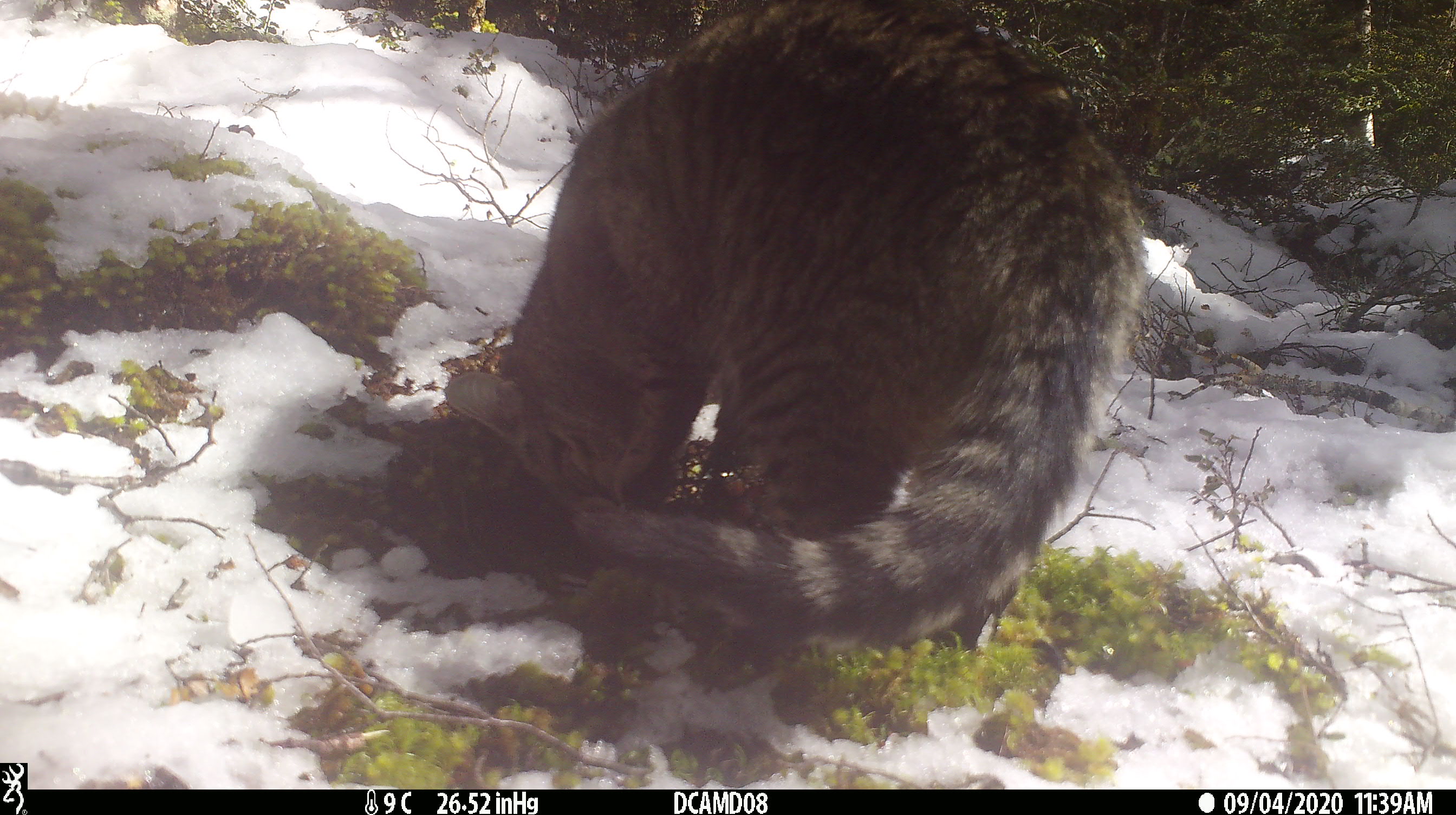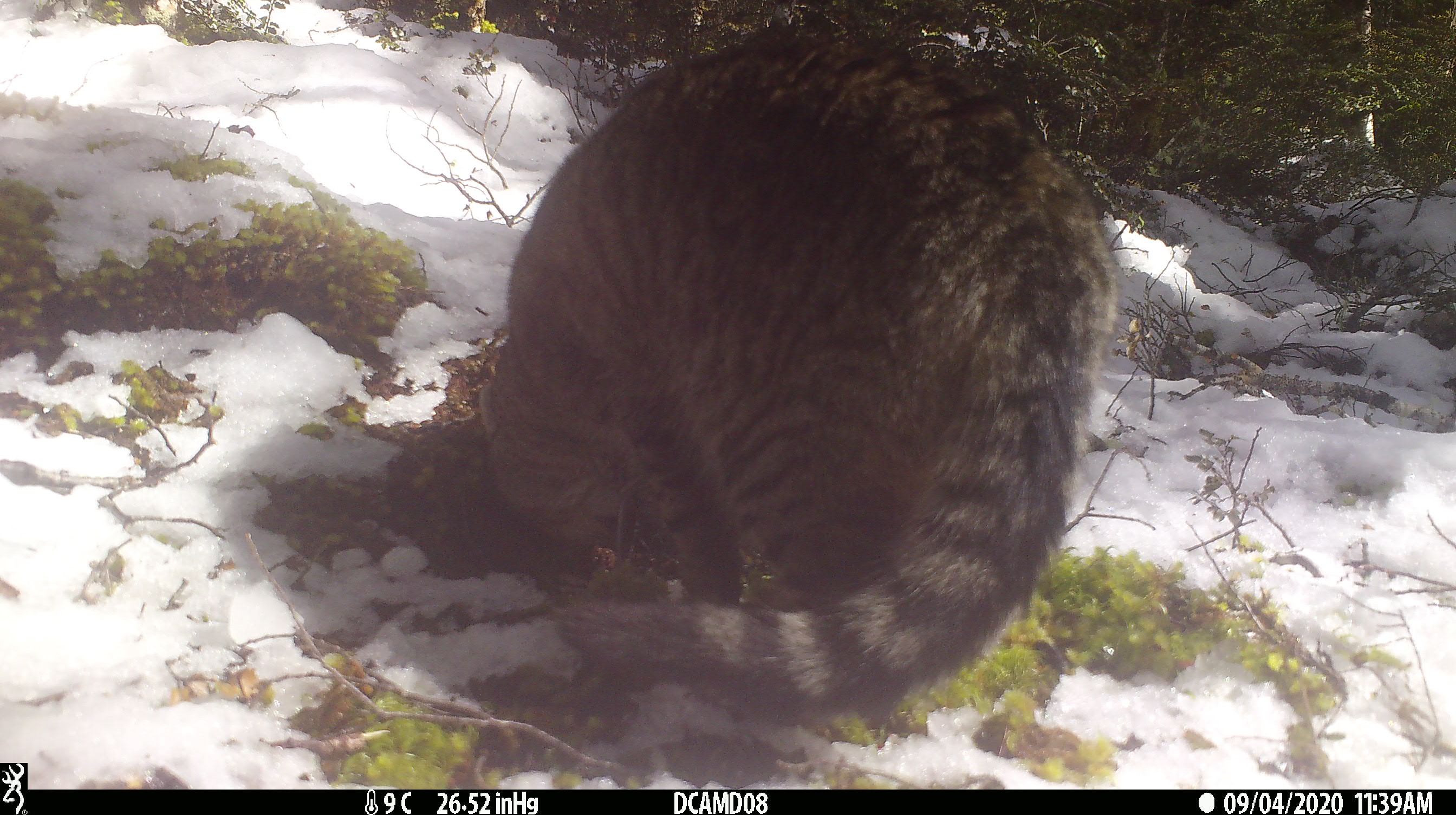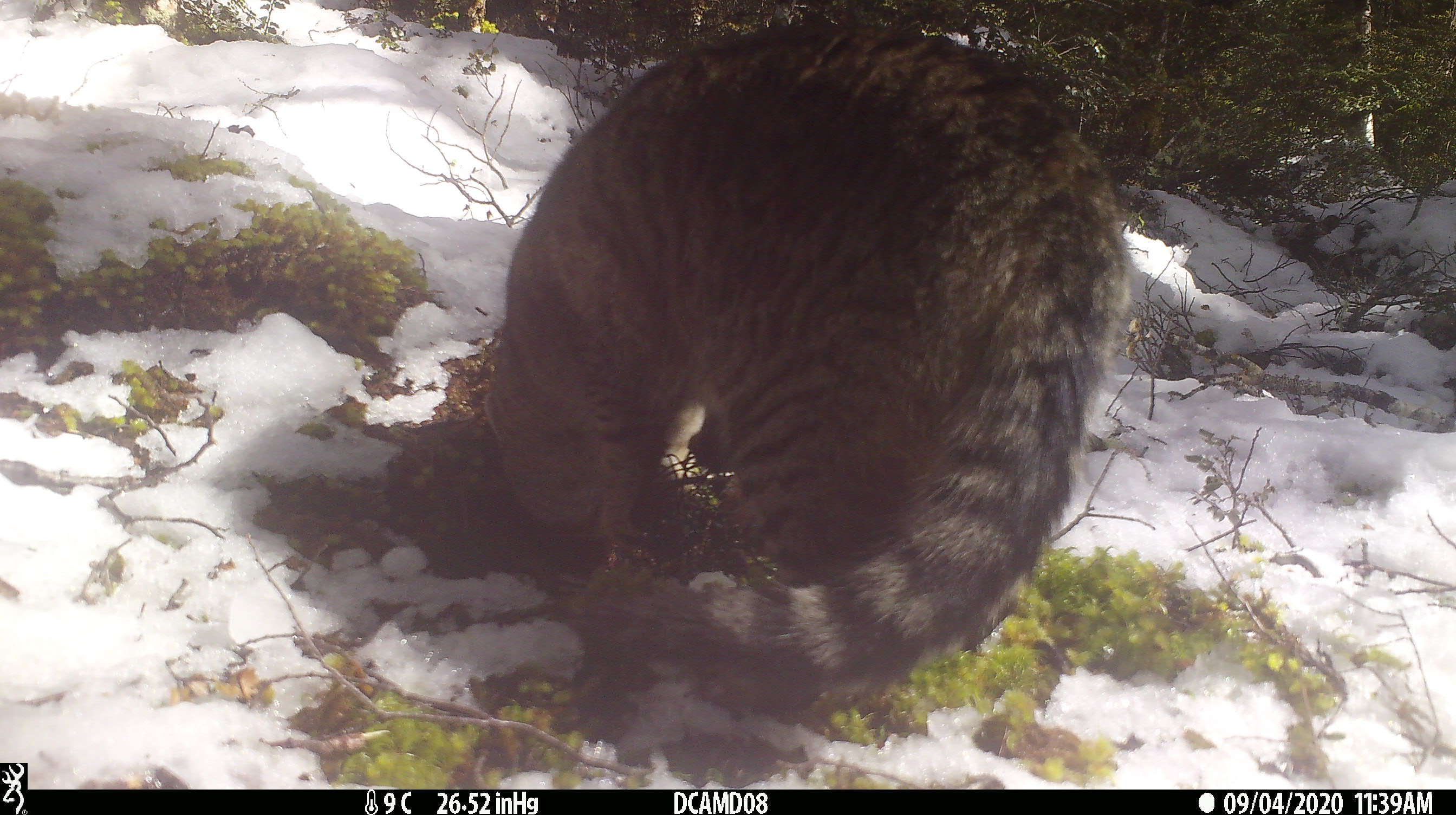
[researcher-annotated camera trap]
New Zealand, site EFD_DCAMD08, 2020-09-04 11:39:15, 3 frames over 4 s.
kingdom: Animalia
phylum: Chordata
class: Mammalia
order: Carnivora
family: Felidae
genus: Felis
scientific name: Felis catus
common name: domestic cat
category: cat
Cat (domestic cat) (Felis catus).